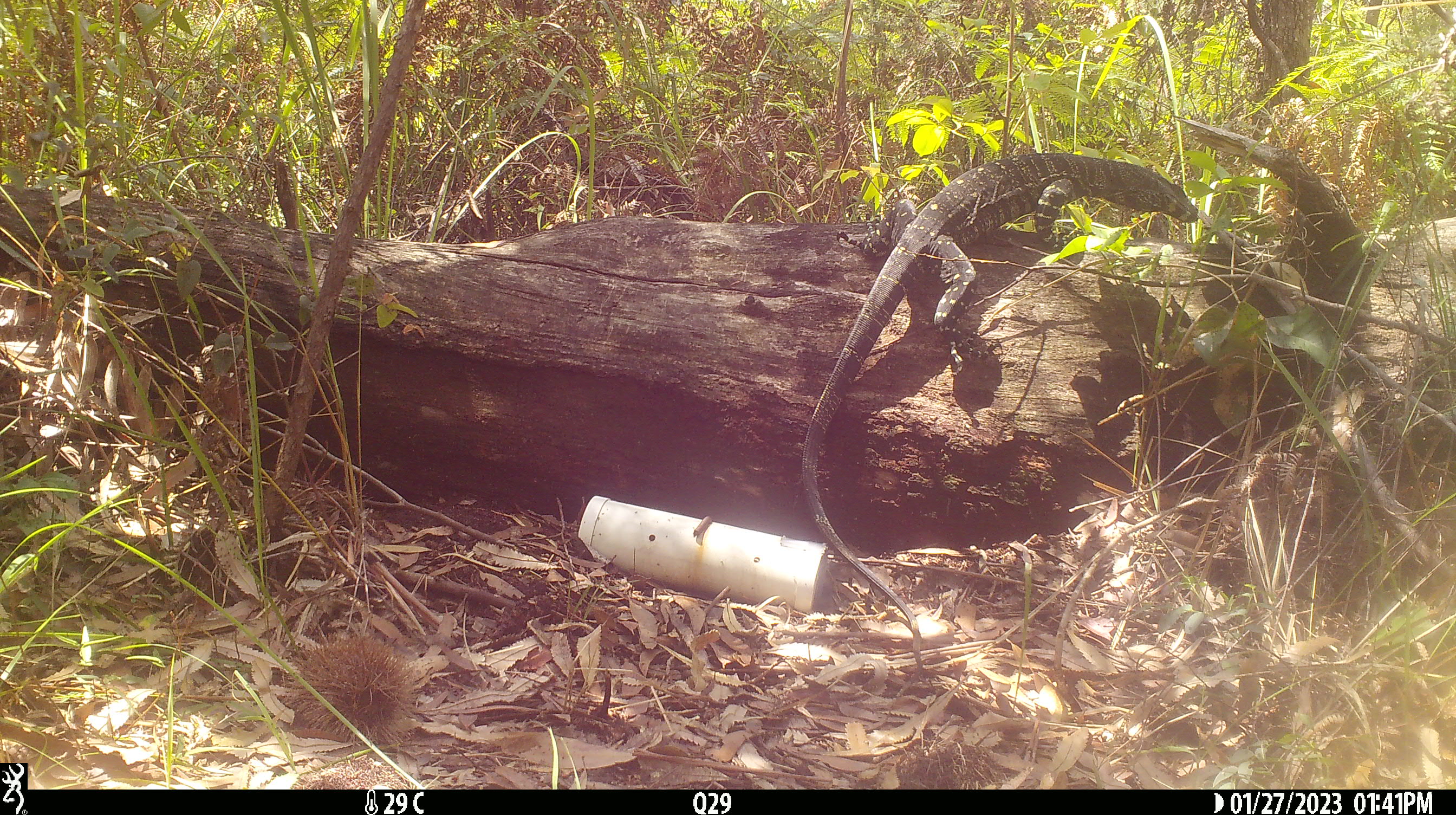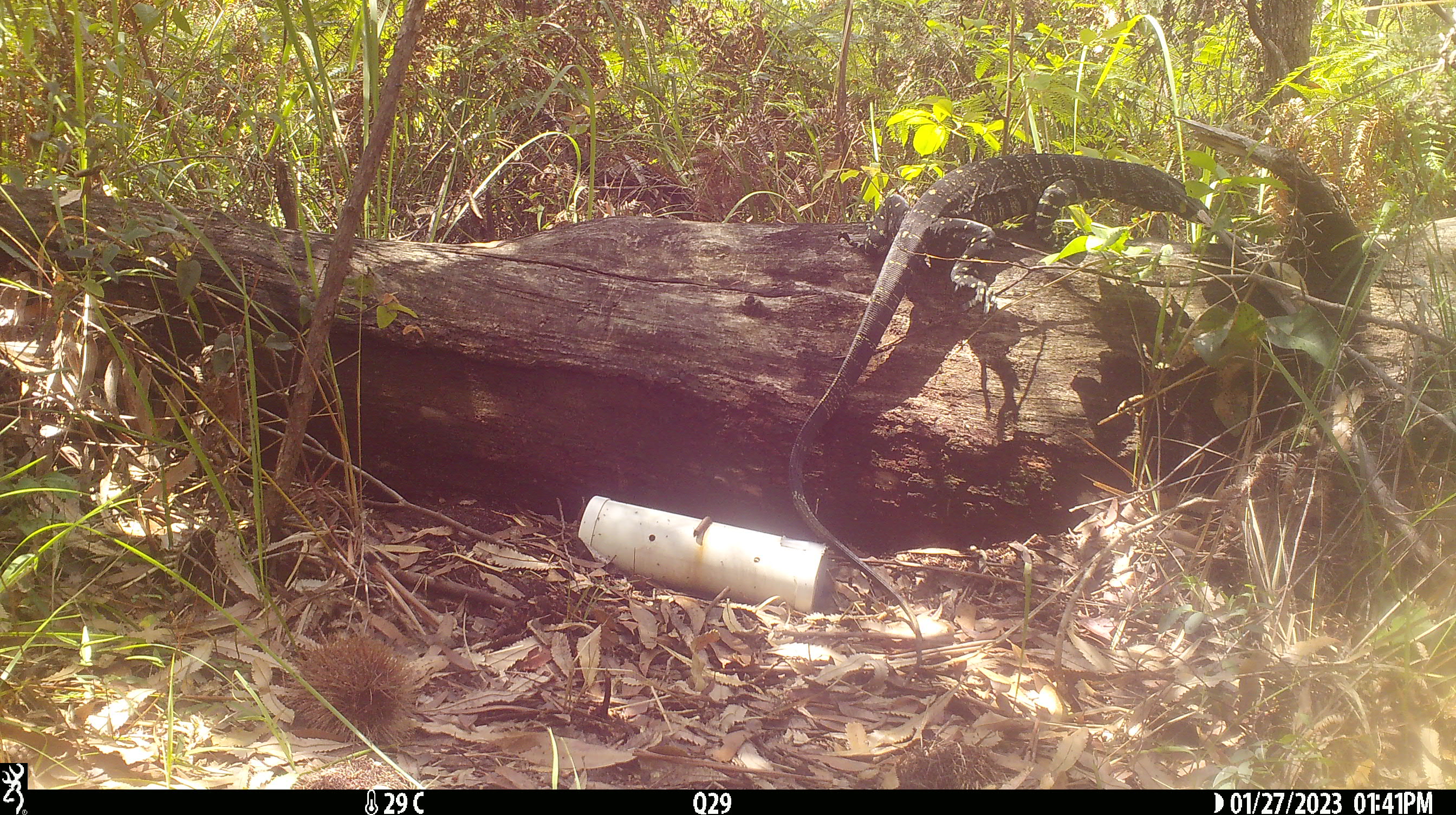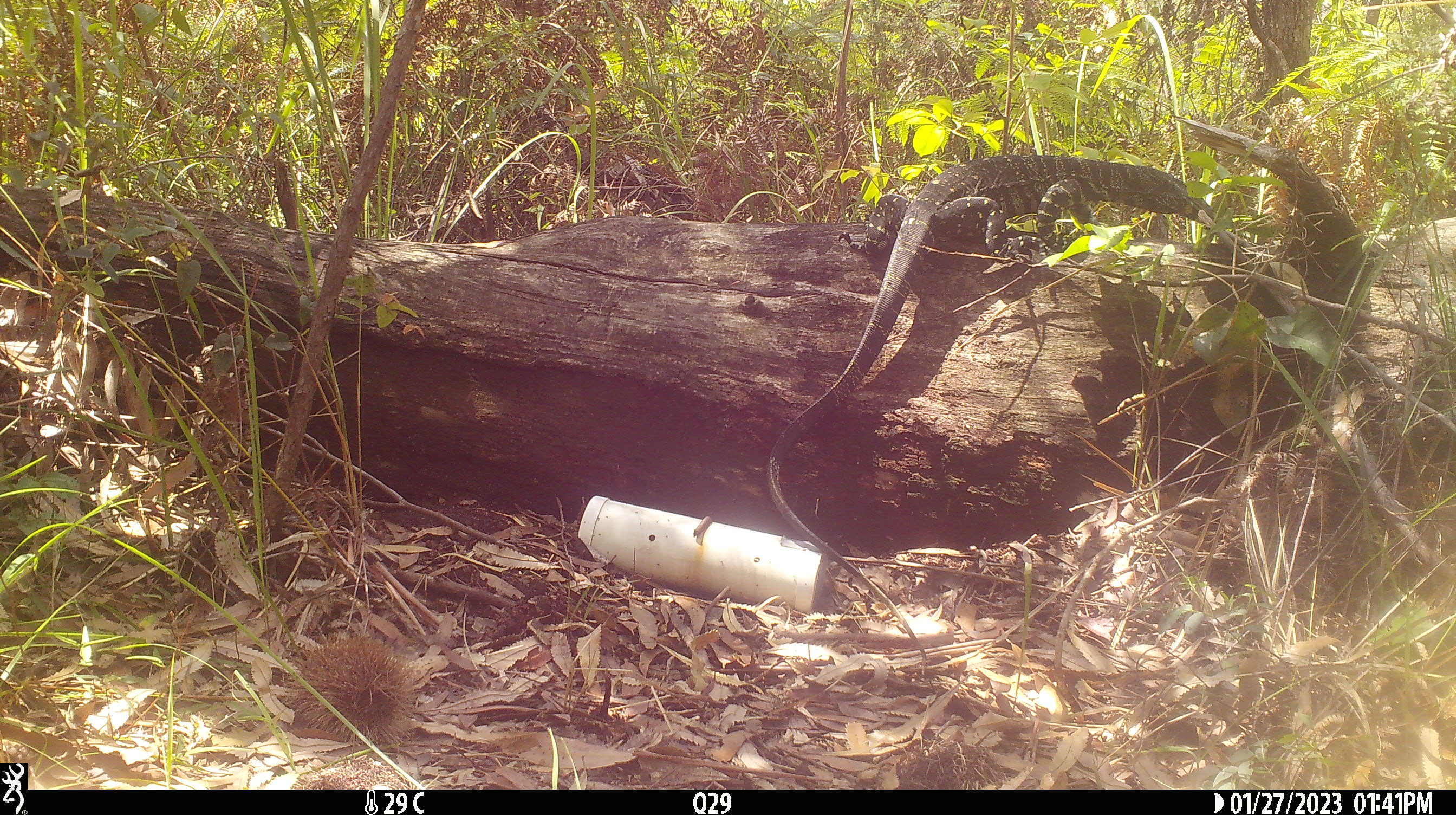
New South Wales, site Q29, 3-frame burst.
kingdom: Animalia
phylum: Chordata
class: Reptilia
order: Squamata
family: Varanidae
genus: Varanus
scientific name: Varanus varius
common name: lace monitor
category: goanna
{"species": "goanna (lace monitor) (Varanus varius)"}